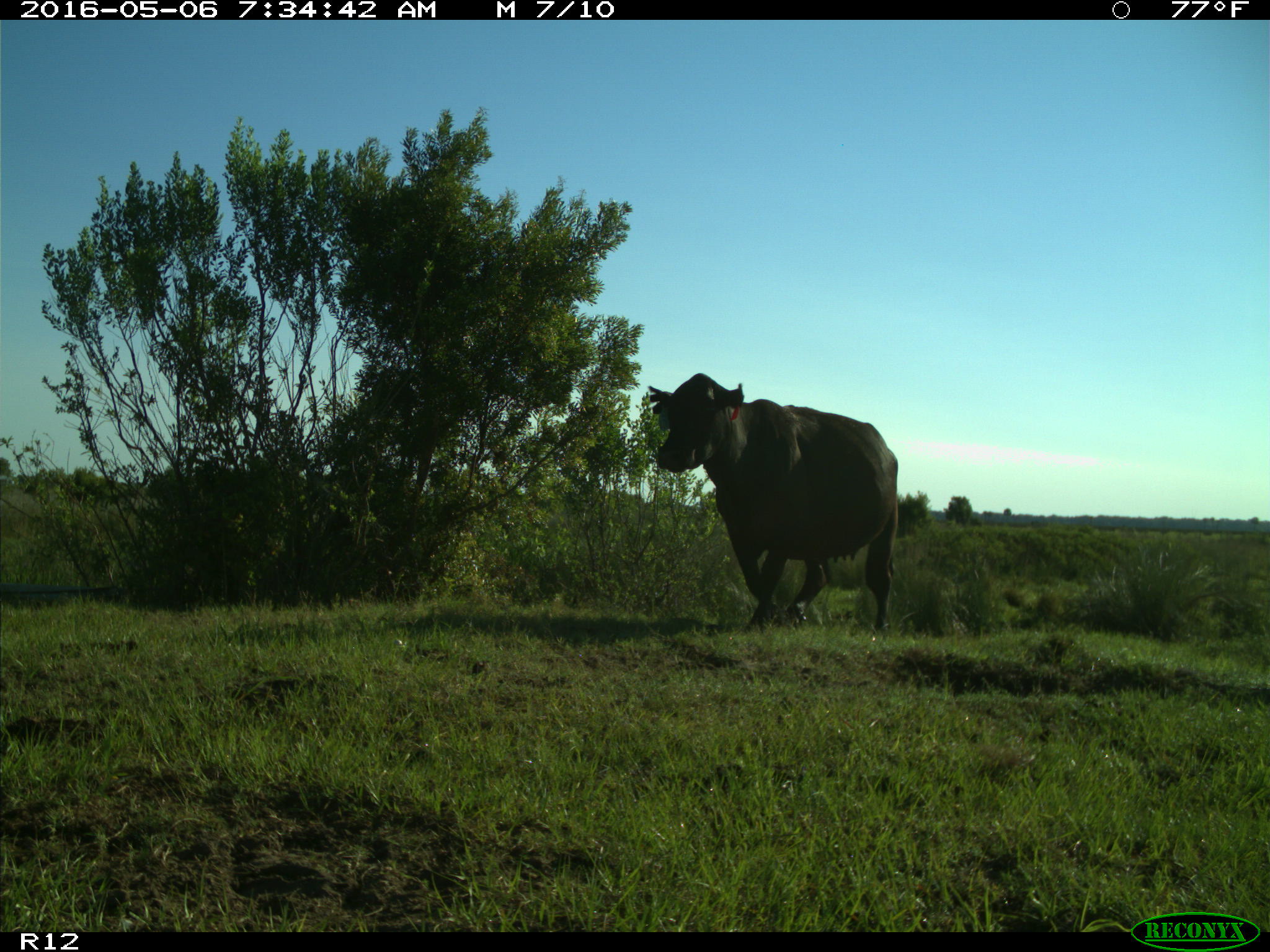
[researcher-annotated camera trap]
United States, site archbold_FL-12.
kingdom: Animalia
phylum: Chordata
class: Mammalia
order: Artiodactyla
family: Bovidae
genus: Bos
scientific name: Bos taurus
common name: domestic cow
Bos taurus (domestic cow).